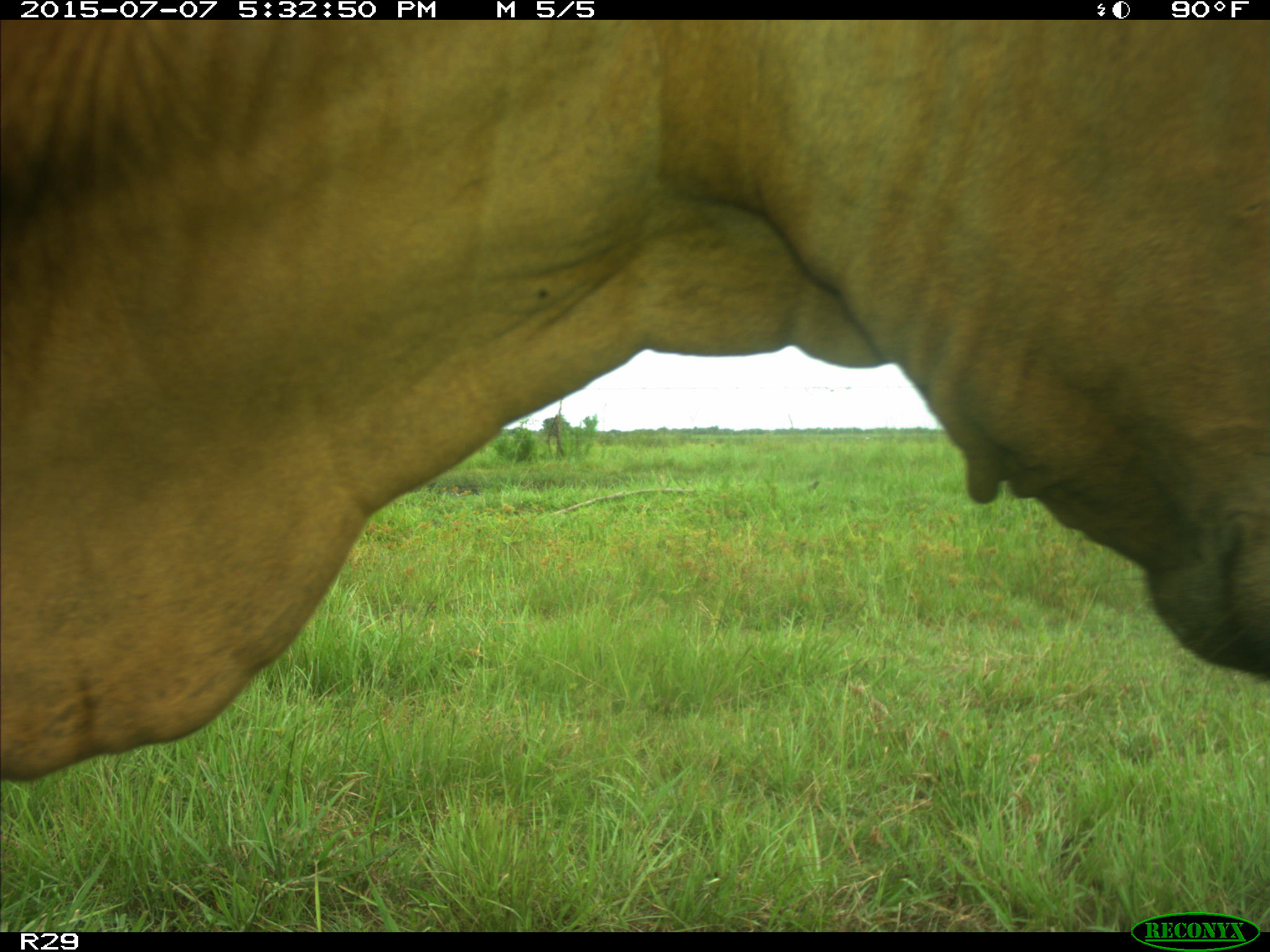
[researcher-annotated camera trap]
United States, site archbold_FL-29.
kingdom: Animalia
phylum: Chordata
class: Mammalia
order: Artiodactyla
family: Bovidae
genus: Bos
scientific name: Bos taurus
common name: domestic cow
Bos taurus (domestic cow).